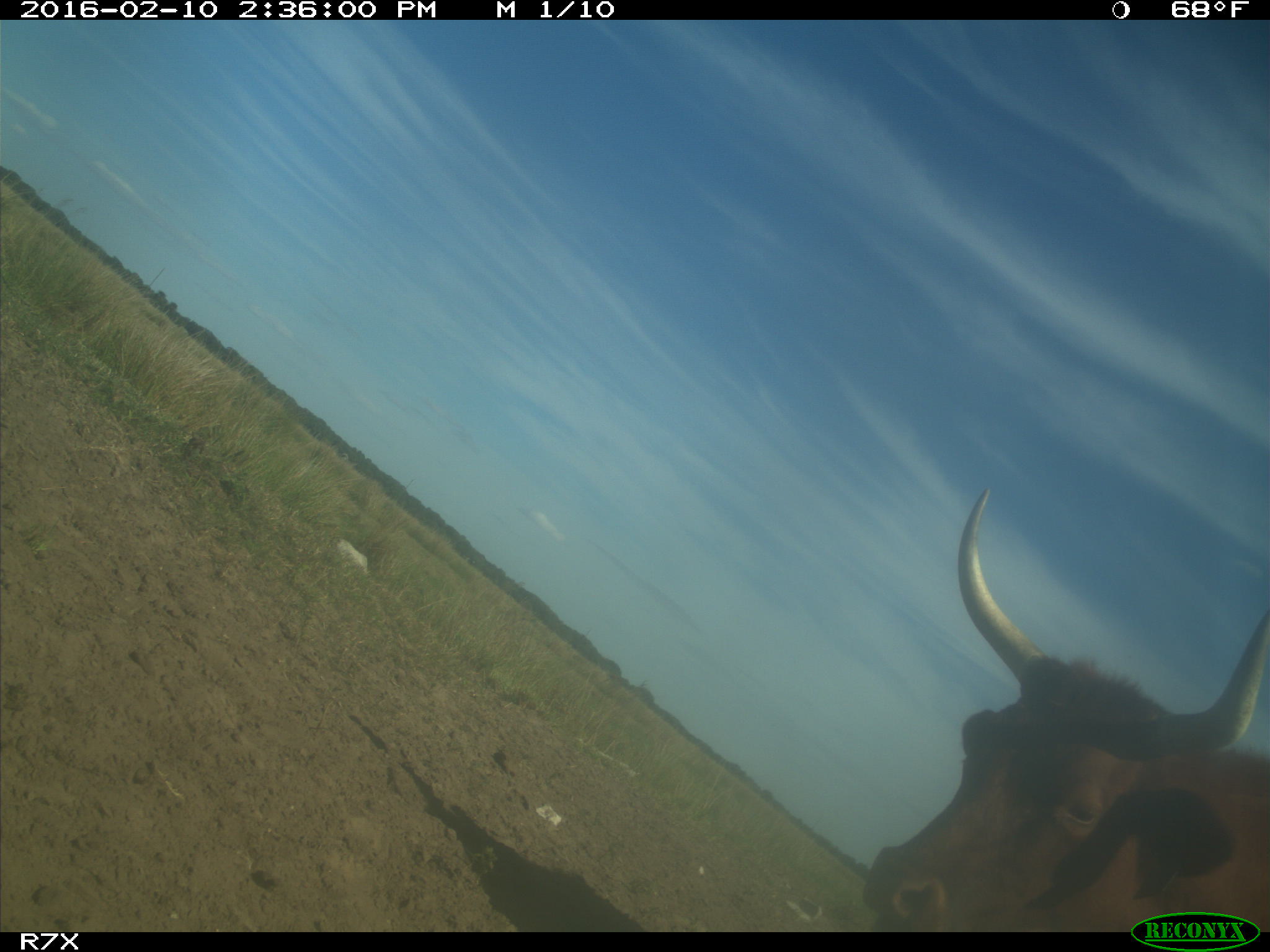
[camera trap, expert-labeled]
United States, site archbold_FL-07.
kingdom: Animalia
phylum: Chordata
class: Mammalia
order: Artiodactyla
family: Bovidae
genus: Bos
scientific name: Bos taurus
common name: domestic cow